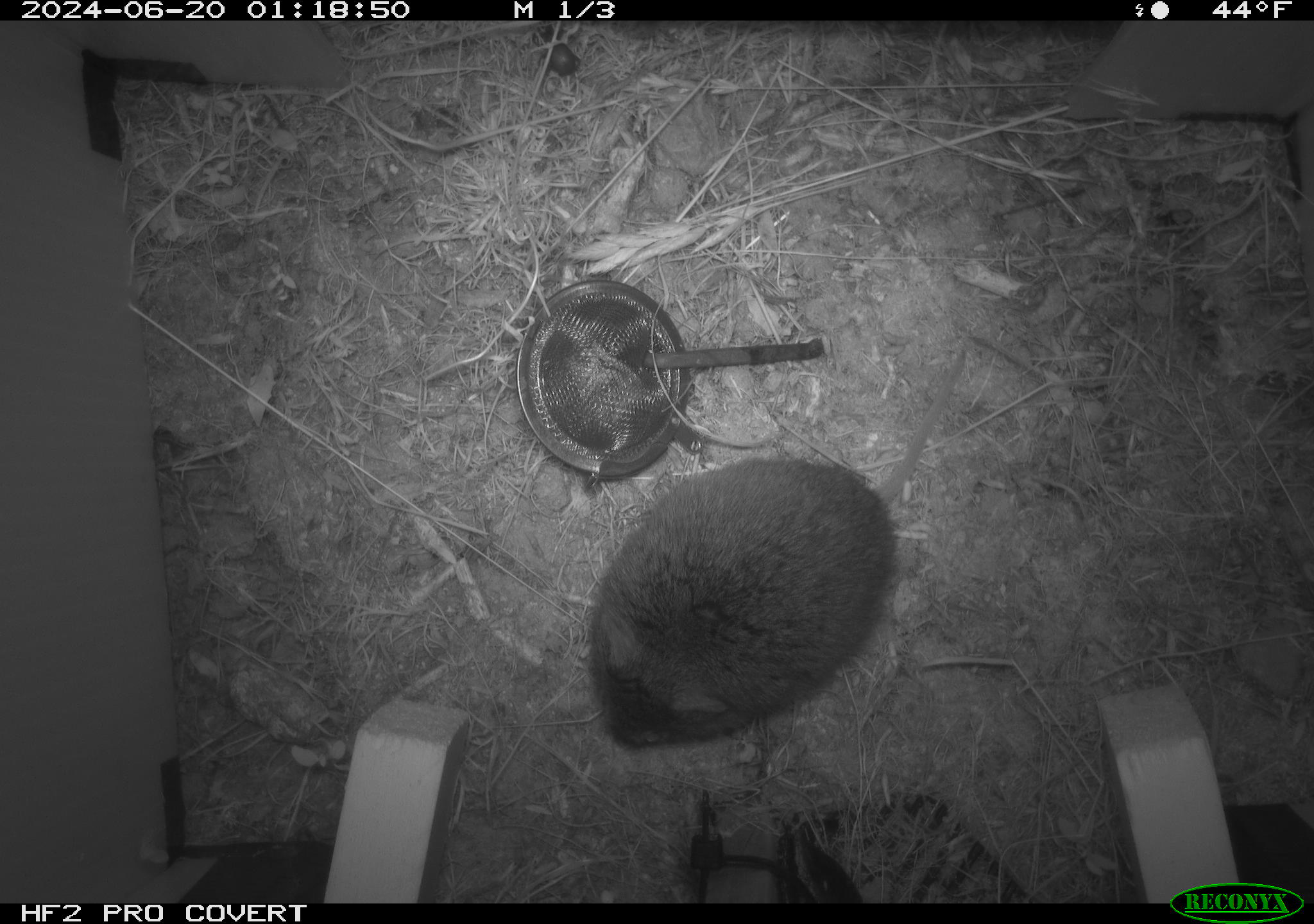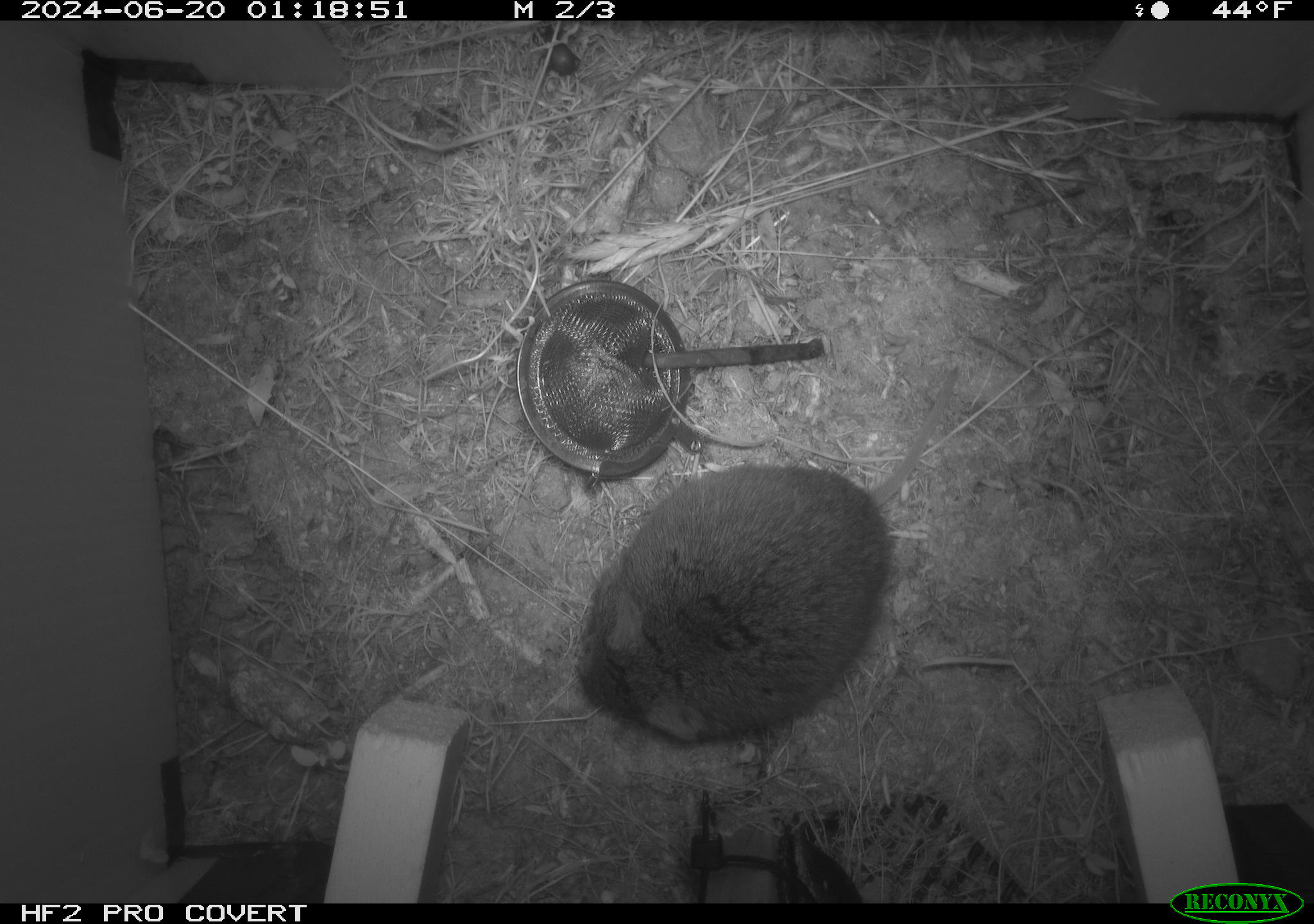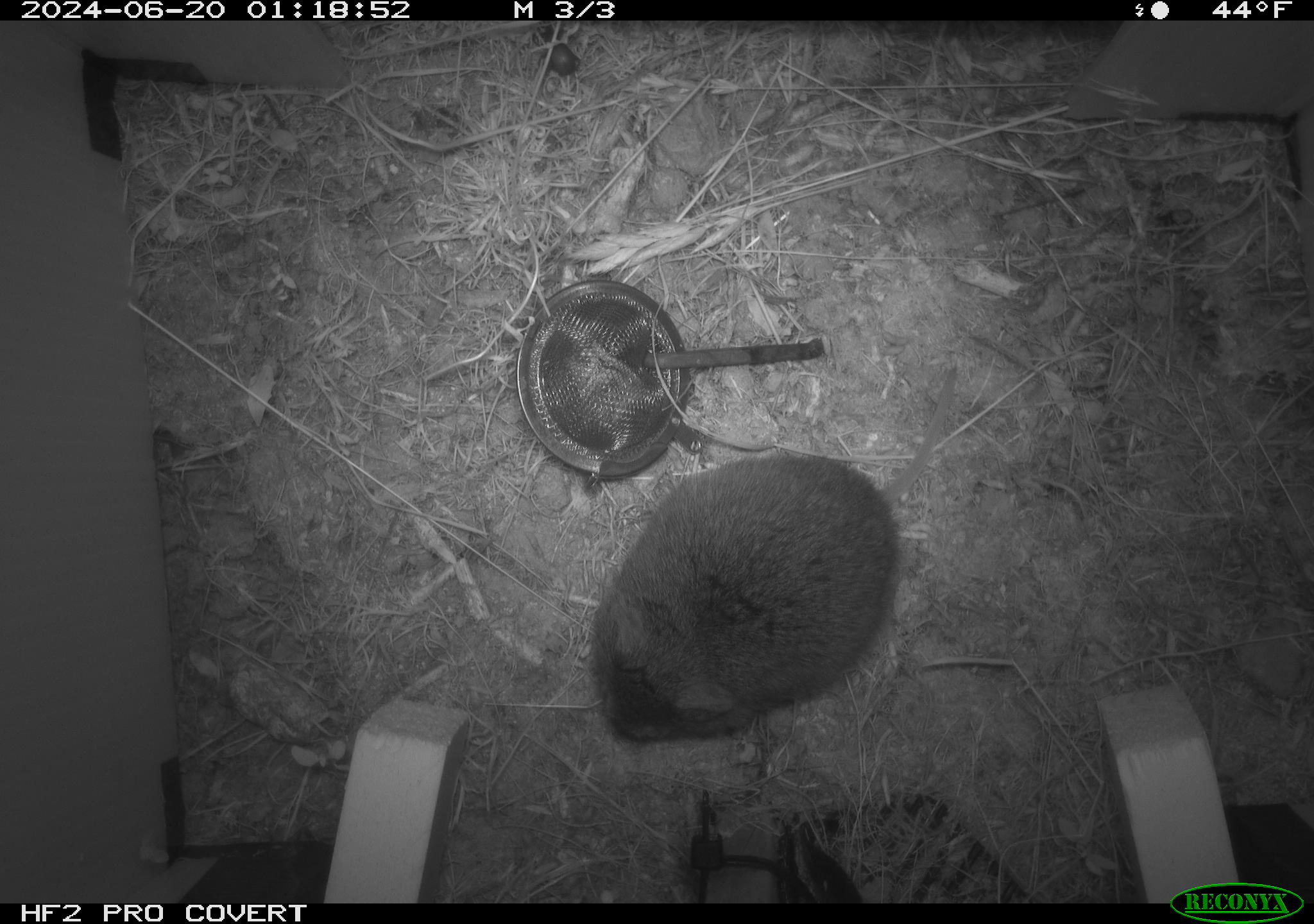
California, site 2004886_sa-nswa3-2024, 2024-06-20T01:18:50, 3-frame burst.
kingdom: Animalia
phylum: Chordata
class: Mammalia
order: Rodentia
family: Cricetidae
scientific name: Arvicolinae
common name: voles, lemmings, and muskrats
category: arvicolinae subfamily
Arvicolinae subfamily (voles, lemmings, and muskrats) (Arvicolinae).